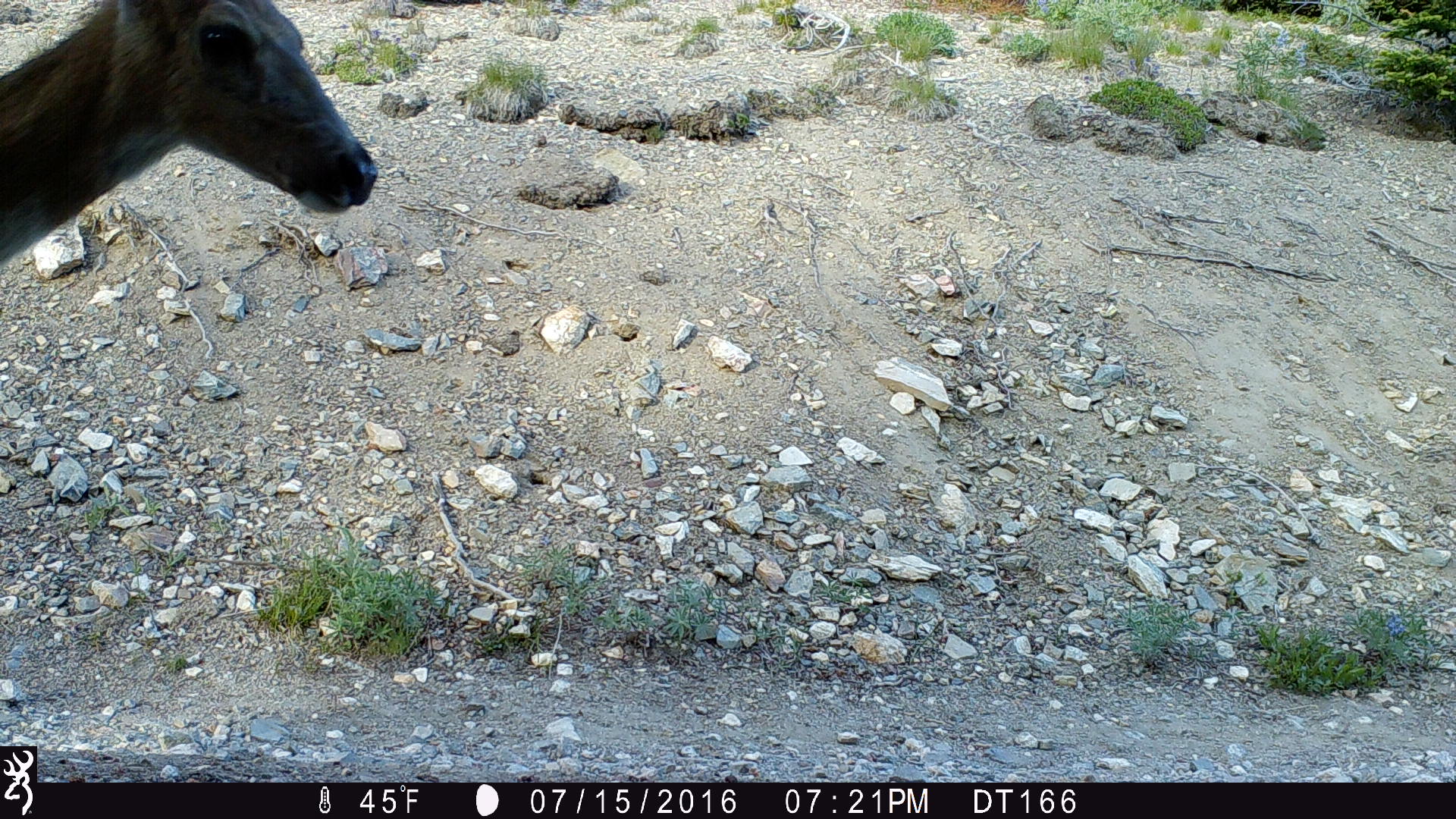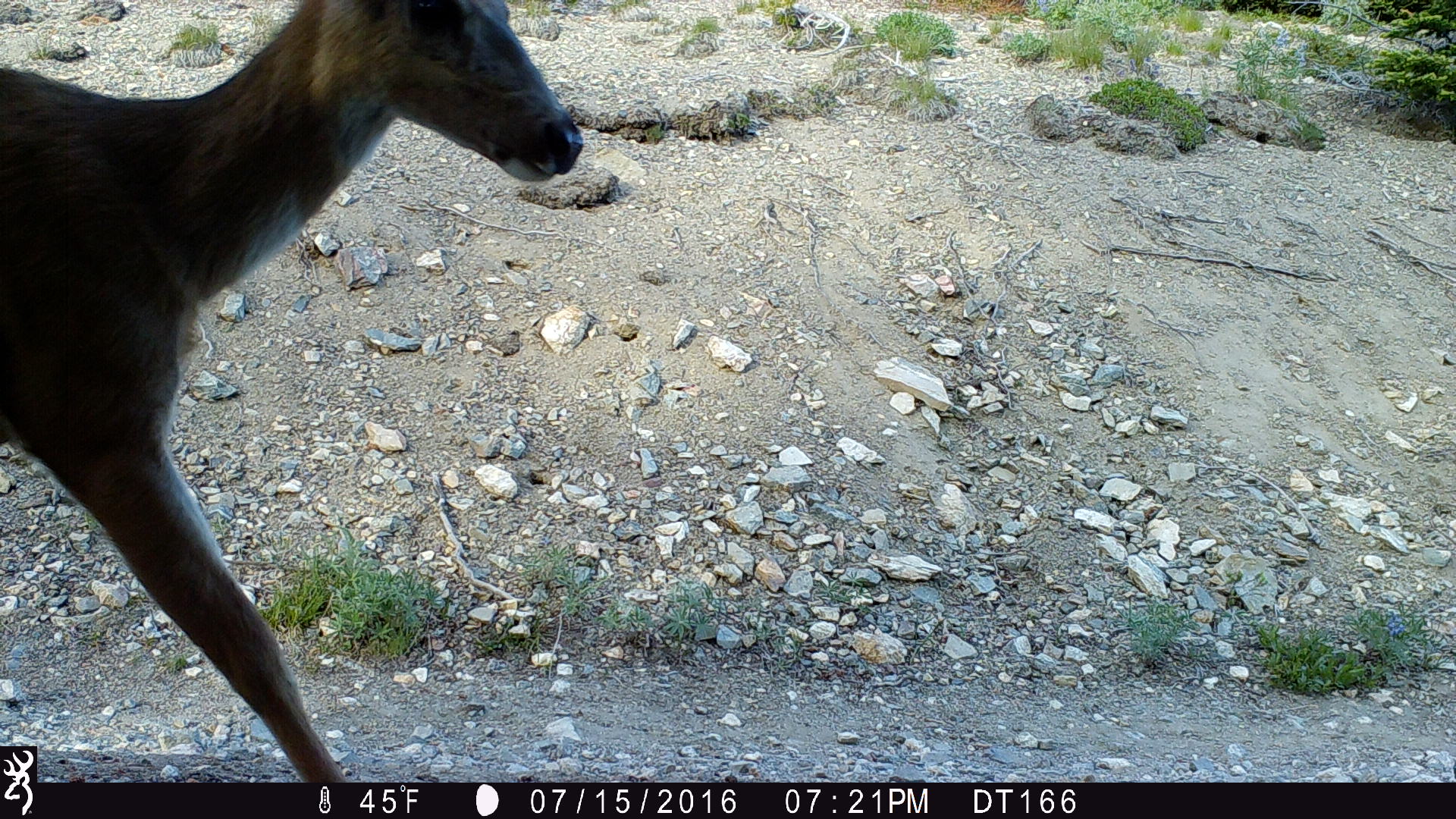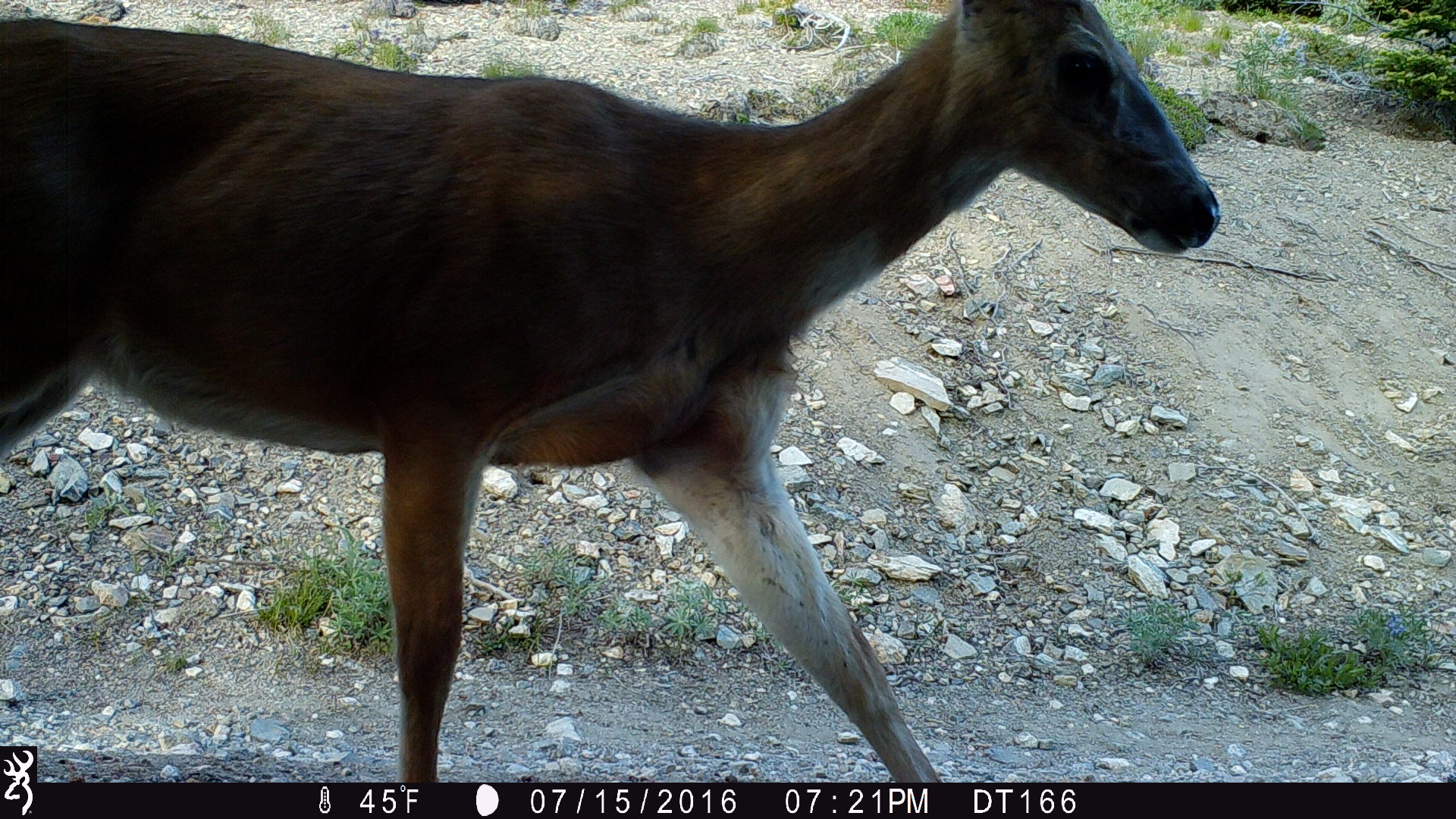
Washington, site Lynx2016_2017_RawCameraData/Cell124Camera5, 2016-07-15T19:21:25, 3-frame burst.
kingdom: Animalia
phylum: Chordata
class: Mammalia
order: Artiodactyla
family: Cervidae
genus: Odocoileus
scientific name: Odocoileus hemionus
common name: mule deer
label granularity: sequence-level